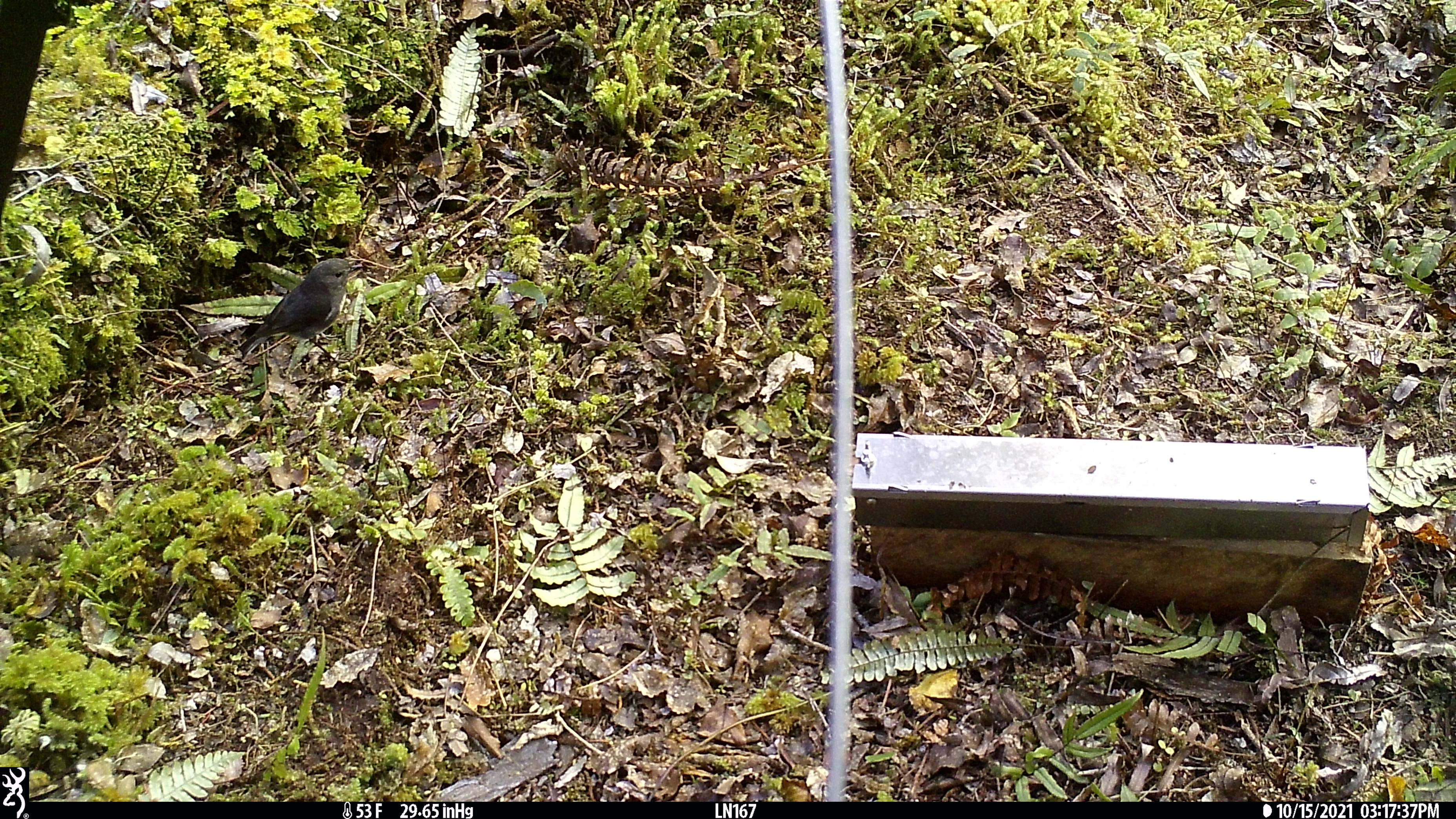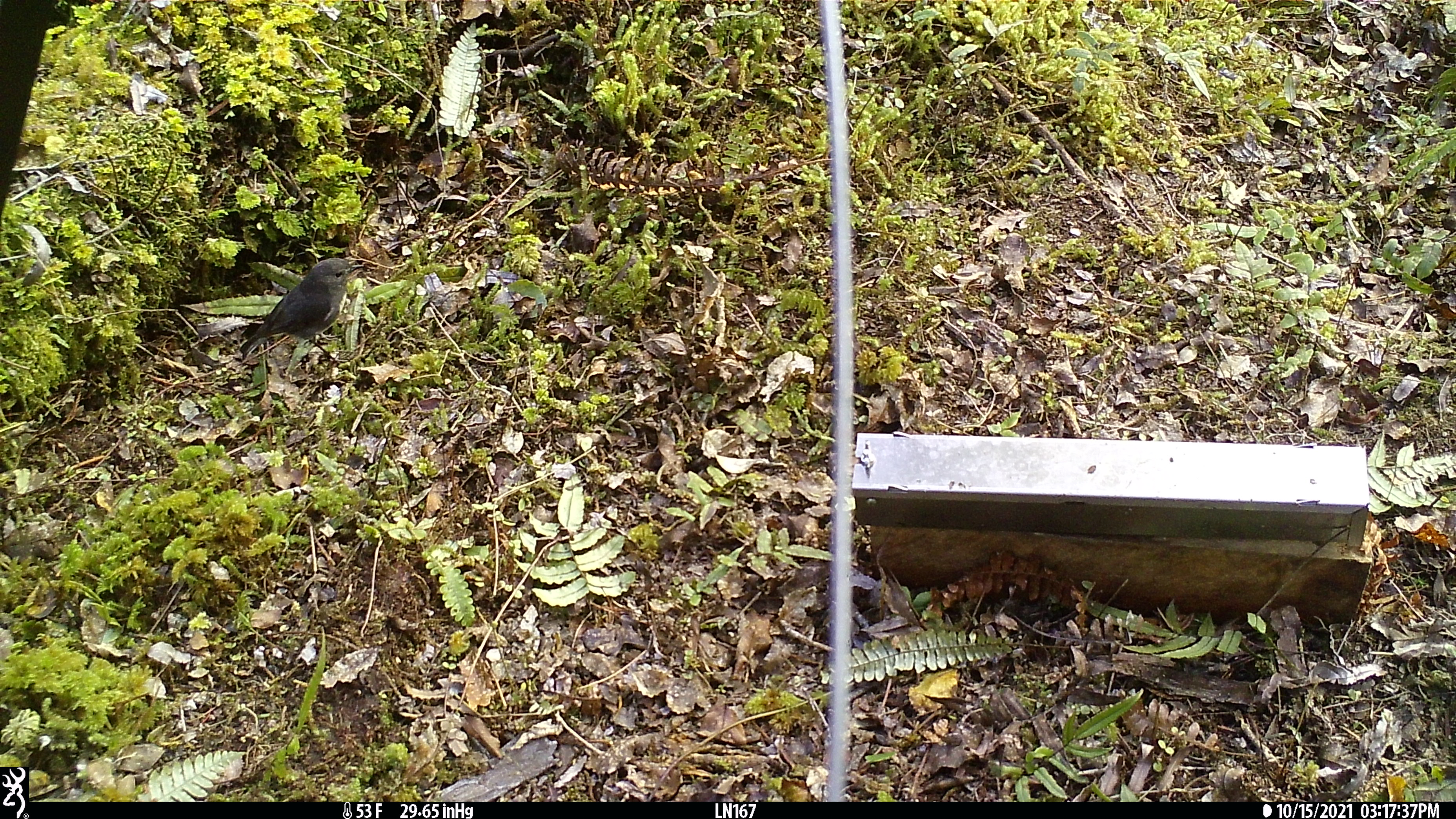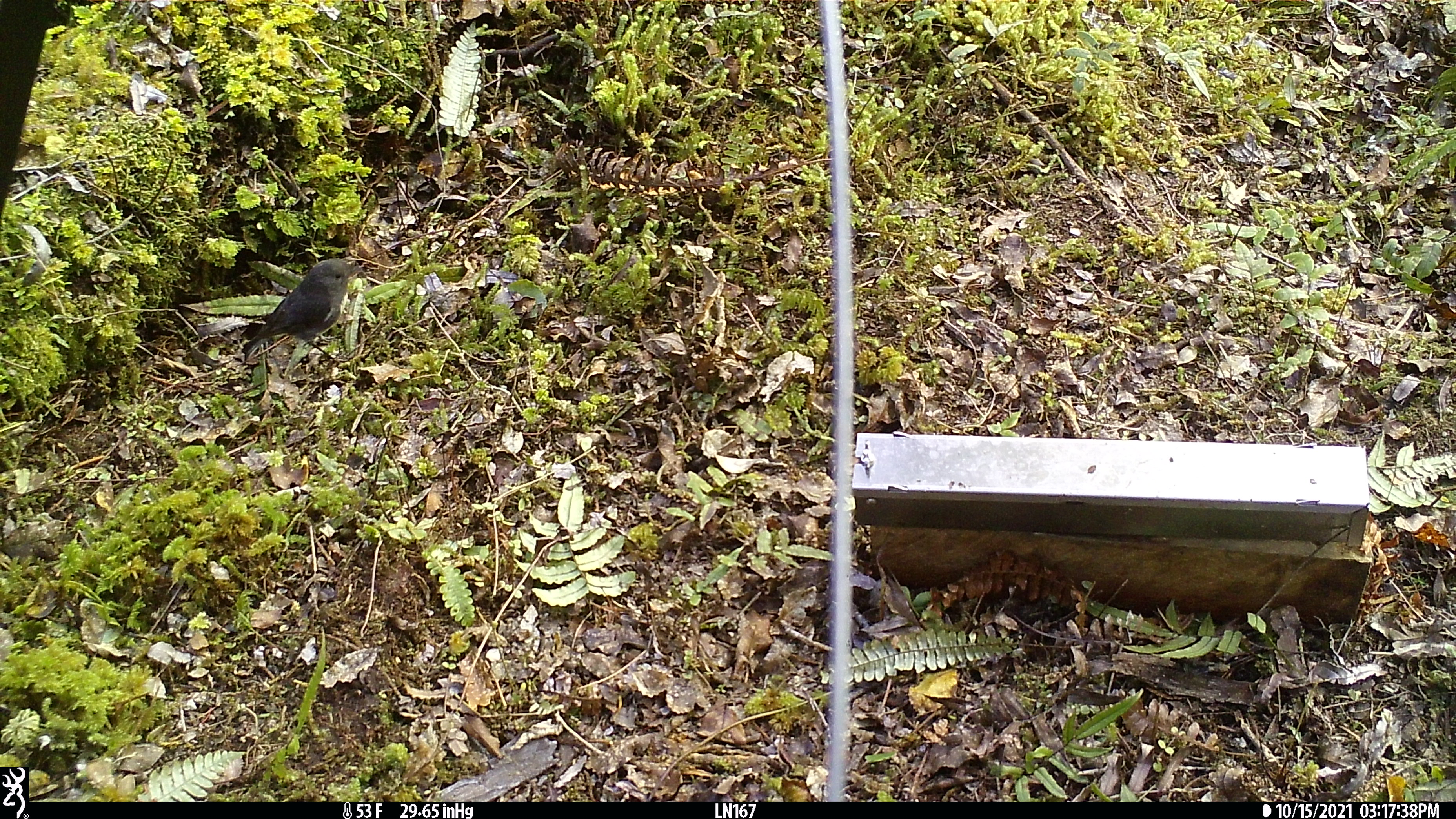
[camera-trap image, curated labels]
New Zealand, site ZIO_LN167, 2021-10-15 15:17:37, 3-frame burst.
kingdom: Animalia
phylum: Chordata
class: Aves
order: Passeriformes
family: Petroicidae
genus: Petroica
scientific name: Petroica australis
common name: new zealand robin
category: robin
Robin (new zealand robin) (Petroica australis).